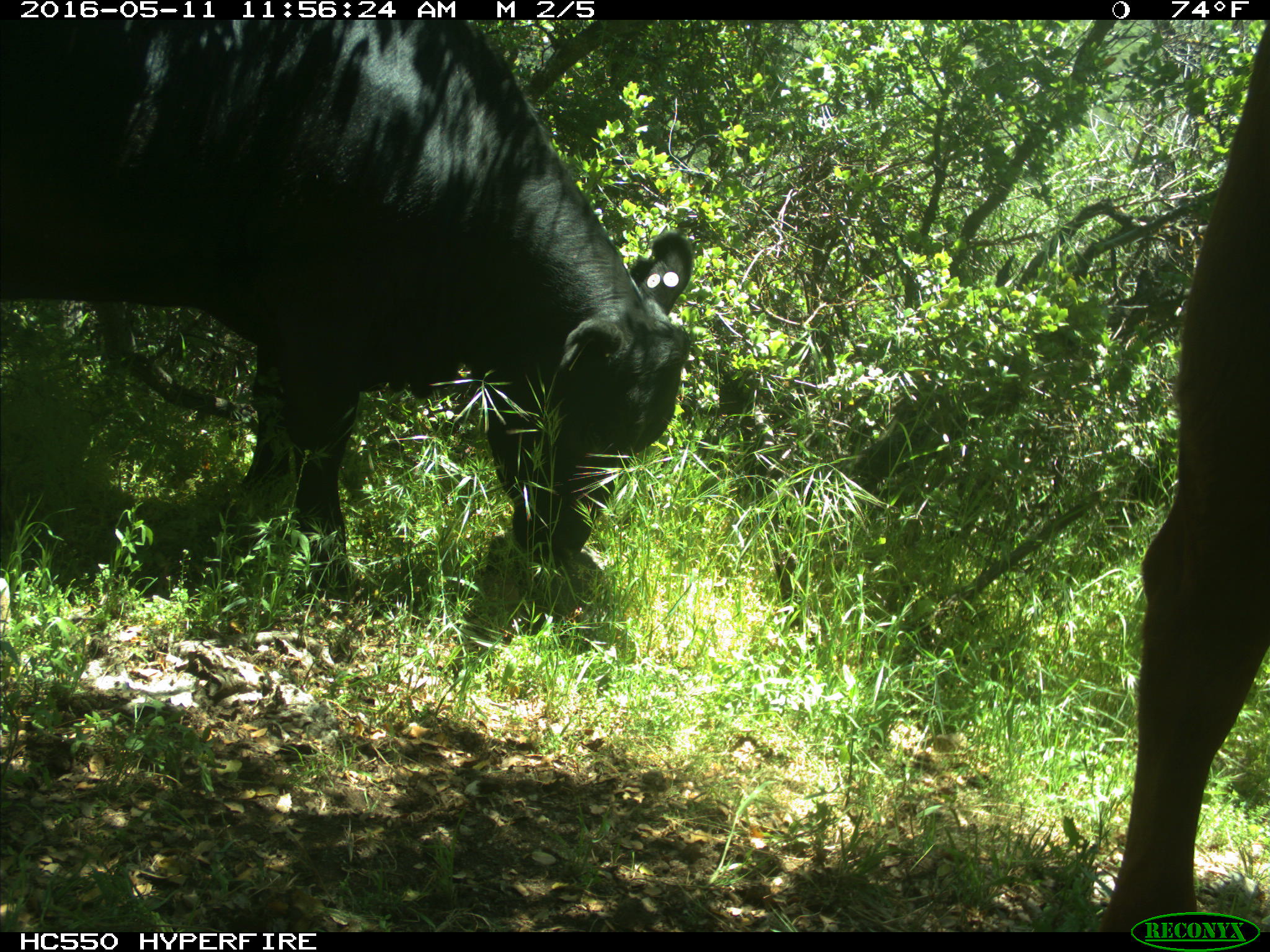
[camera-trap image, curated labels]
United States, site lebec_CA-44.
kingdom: Animalia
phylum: Chordata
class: Mammalia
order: Artiodactyla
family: Bovidae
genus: Bos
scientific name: Bos taurus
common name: domestic cow